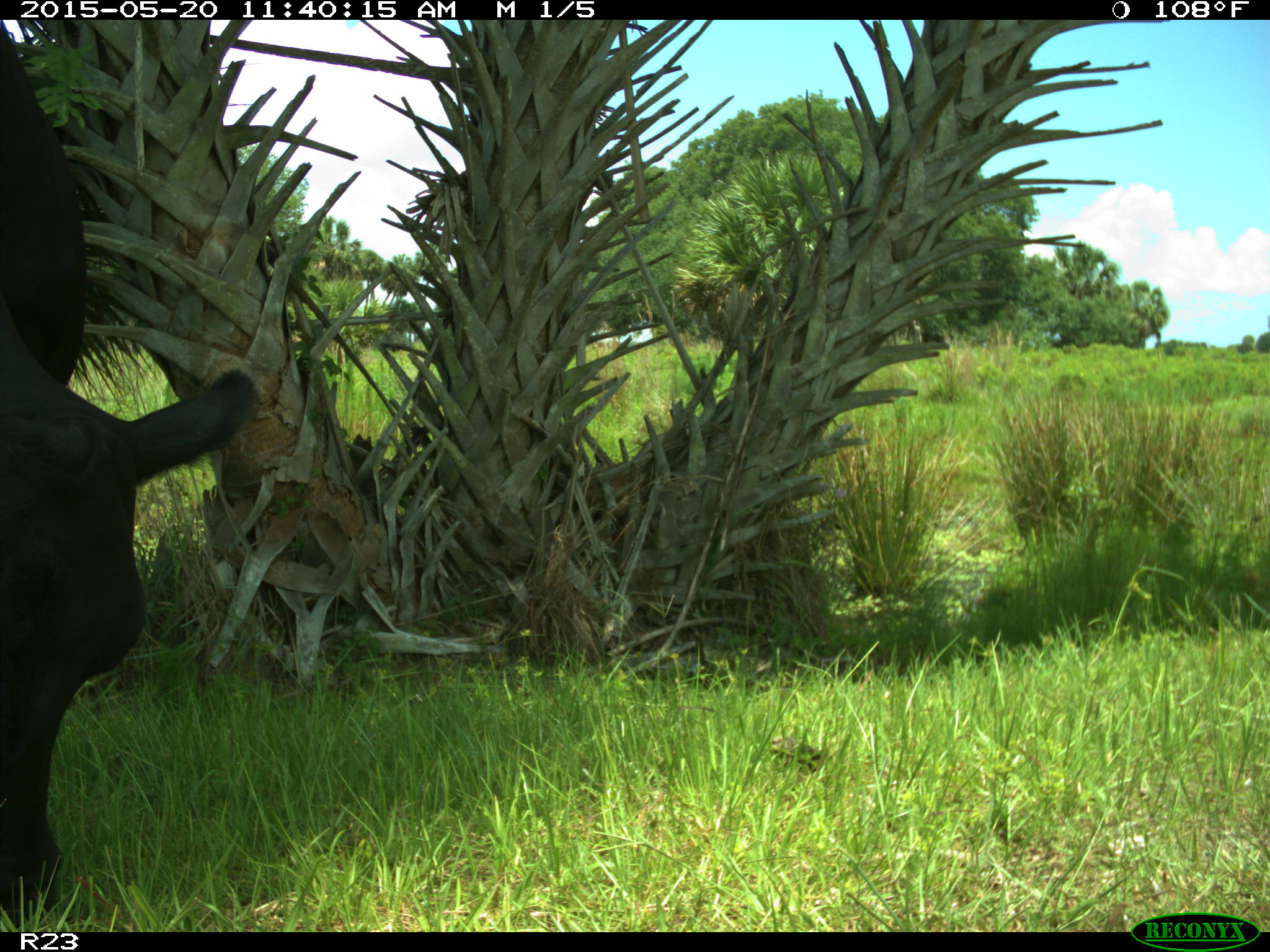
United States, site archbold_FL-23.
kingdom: Animalia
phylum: Chordata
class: Mammalia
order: Artiodactyla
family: Suidae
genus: Sus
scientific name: Sus scrofa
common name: wild boar